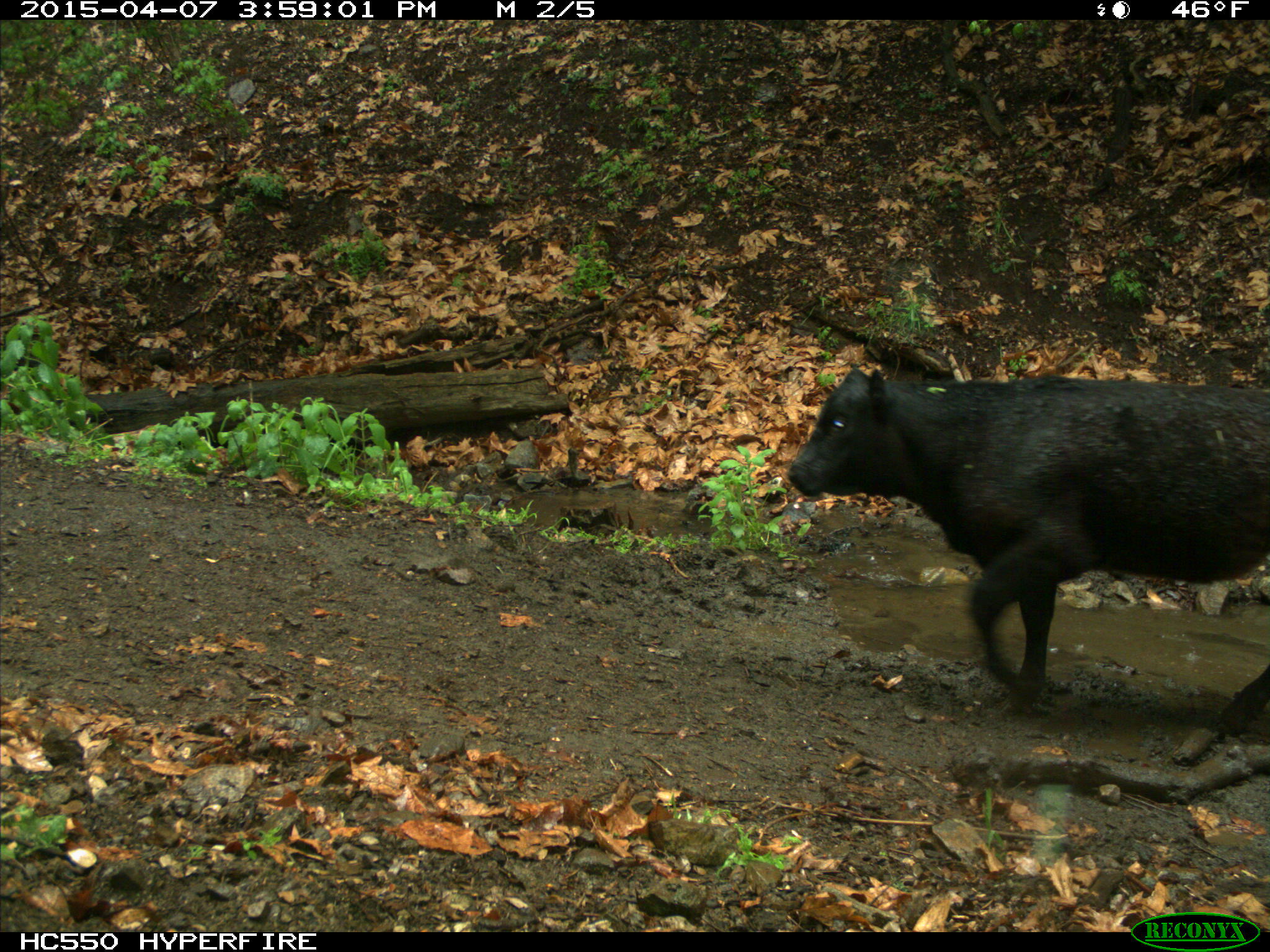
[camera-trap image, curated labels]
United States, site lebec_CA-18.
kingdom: Animalia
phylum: Chordata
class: Mammalia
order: Artiodactyla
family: Bovidae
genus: Bos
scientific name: Bos taurus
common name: domestic cow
Bos taurus (domestic cow).